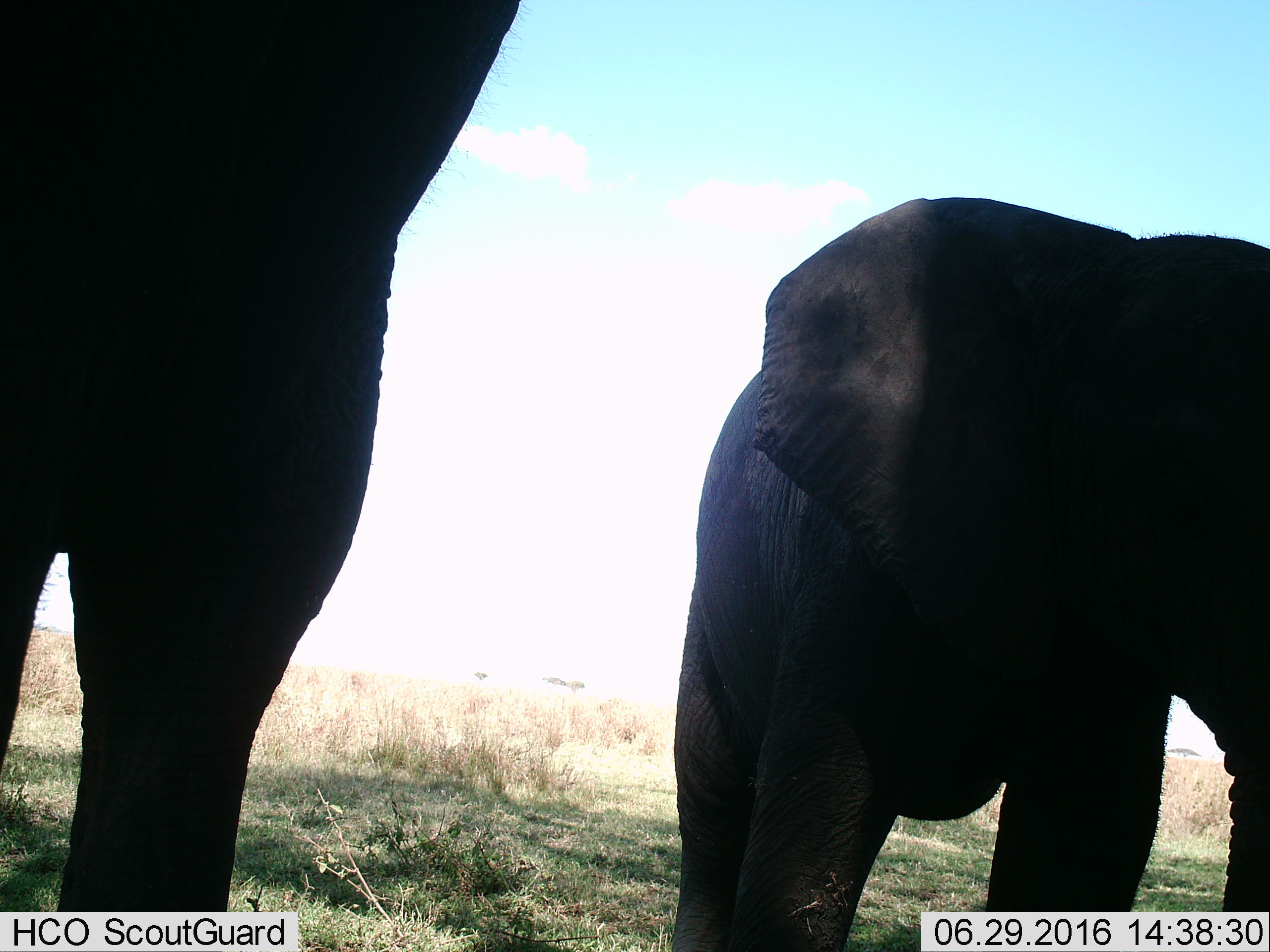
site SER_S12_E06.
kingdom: Animalia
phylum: Chordata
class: Mammalia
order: Proboscidea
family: Elephantidae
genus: Loxodonta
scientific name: Loxodonta africana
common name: african bush elephant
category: elephant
Elephant (african bush elephant) (Loxodonta africana), count 2. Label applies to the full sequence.